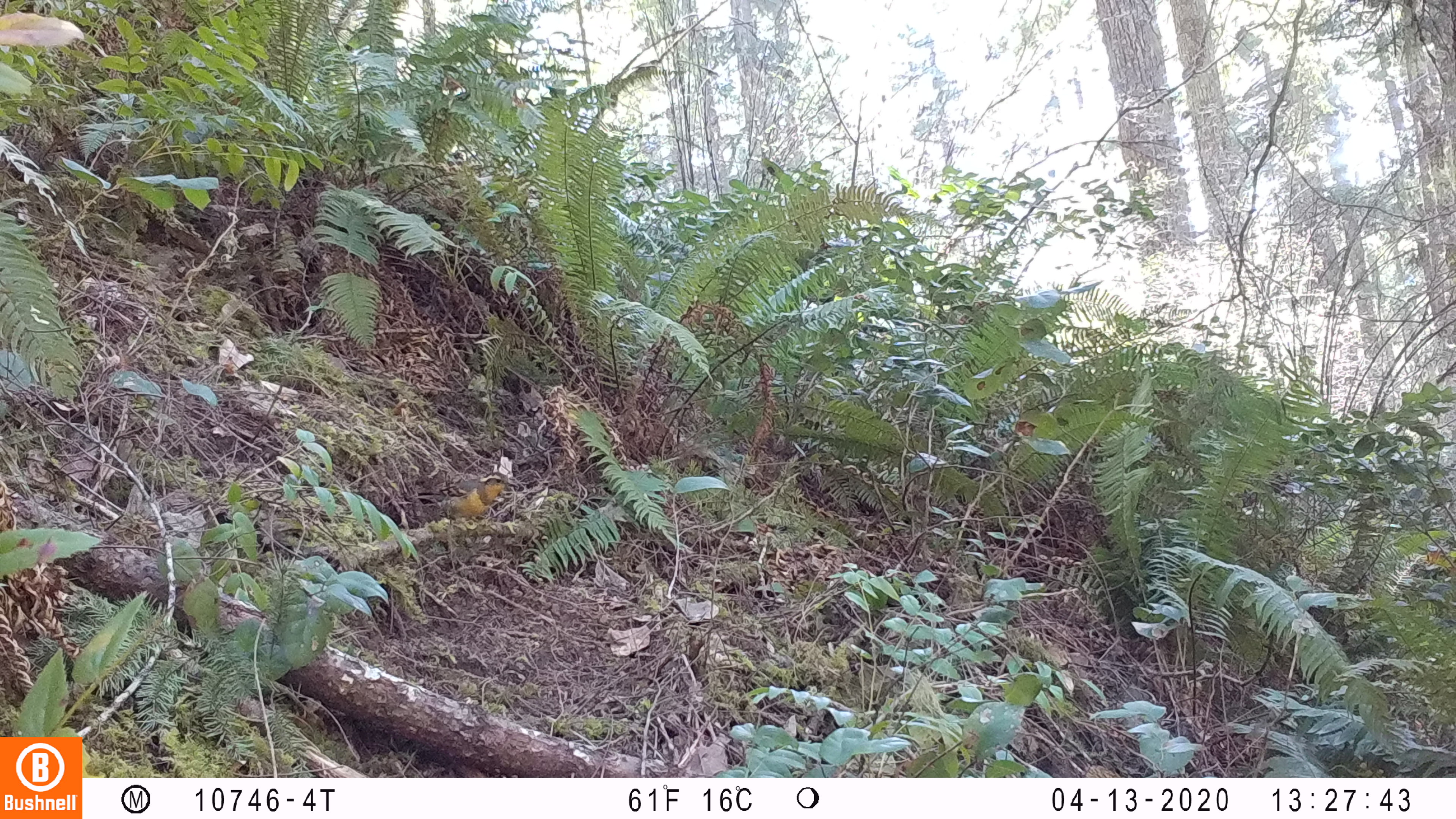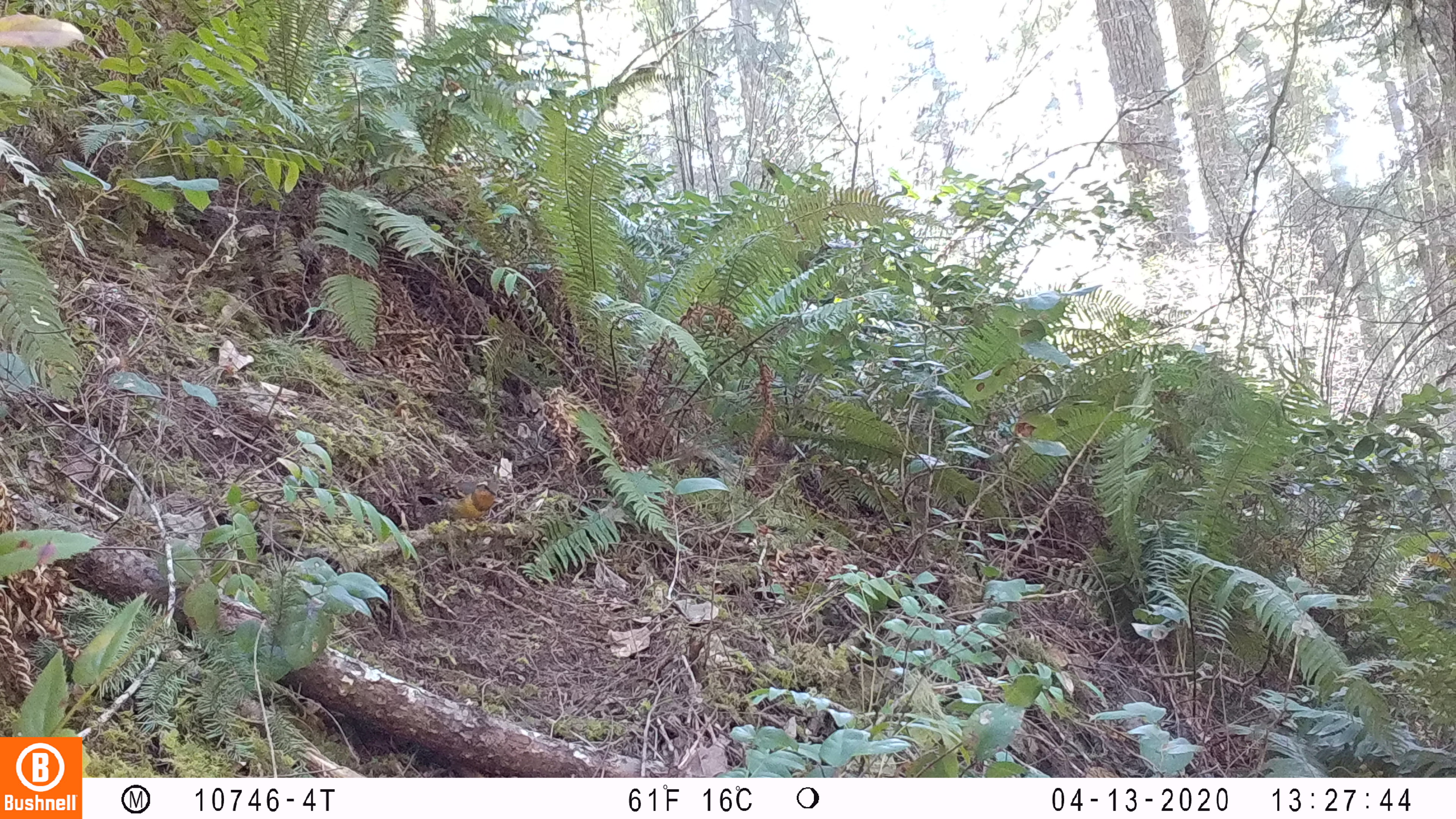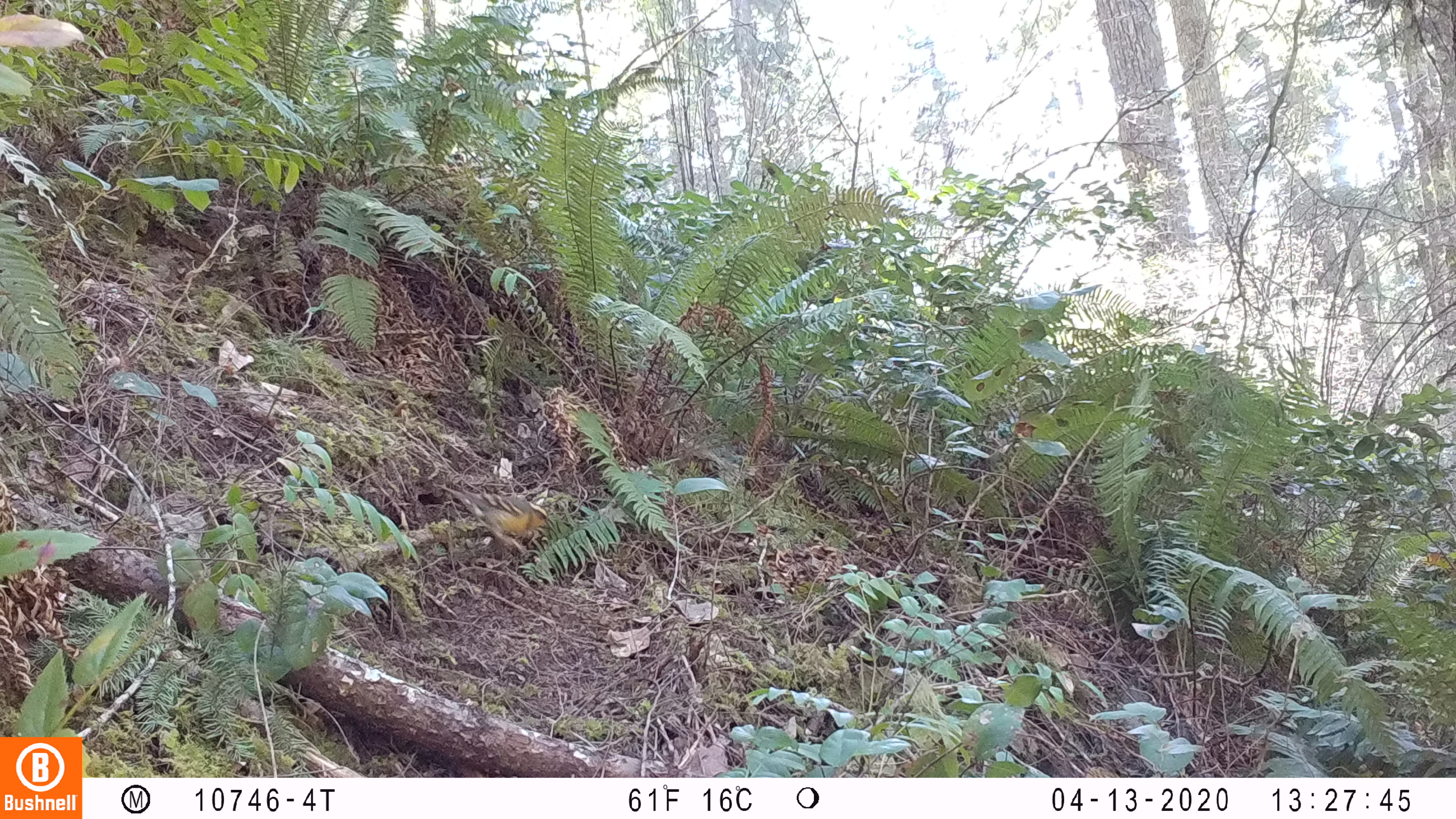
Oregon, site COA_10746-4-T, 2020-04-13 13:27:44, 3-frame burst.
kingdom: Animalia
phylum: Chordata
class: Aves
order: Passeriformes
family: Turdidae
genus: Ixoreus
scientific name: Ixoreus naevius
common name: varied thrush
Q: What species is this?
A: Varied thrush (Ixoreus naevius).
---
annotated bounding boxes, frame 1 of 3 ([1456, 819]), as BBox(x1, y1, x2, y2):
varied thrush: BBox(405, 472, 516, 524)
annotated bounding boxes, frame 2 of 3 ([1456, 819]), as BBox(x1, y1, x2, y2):
varied thrush: BBox(422, 479, 499, 526)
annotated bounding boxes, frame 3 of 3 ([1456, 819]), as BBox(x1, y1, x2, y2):
varied thrush: BBox(444, 483, 554, 552)